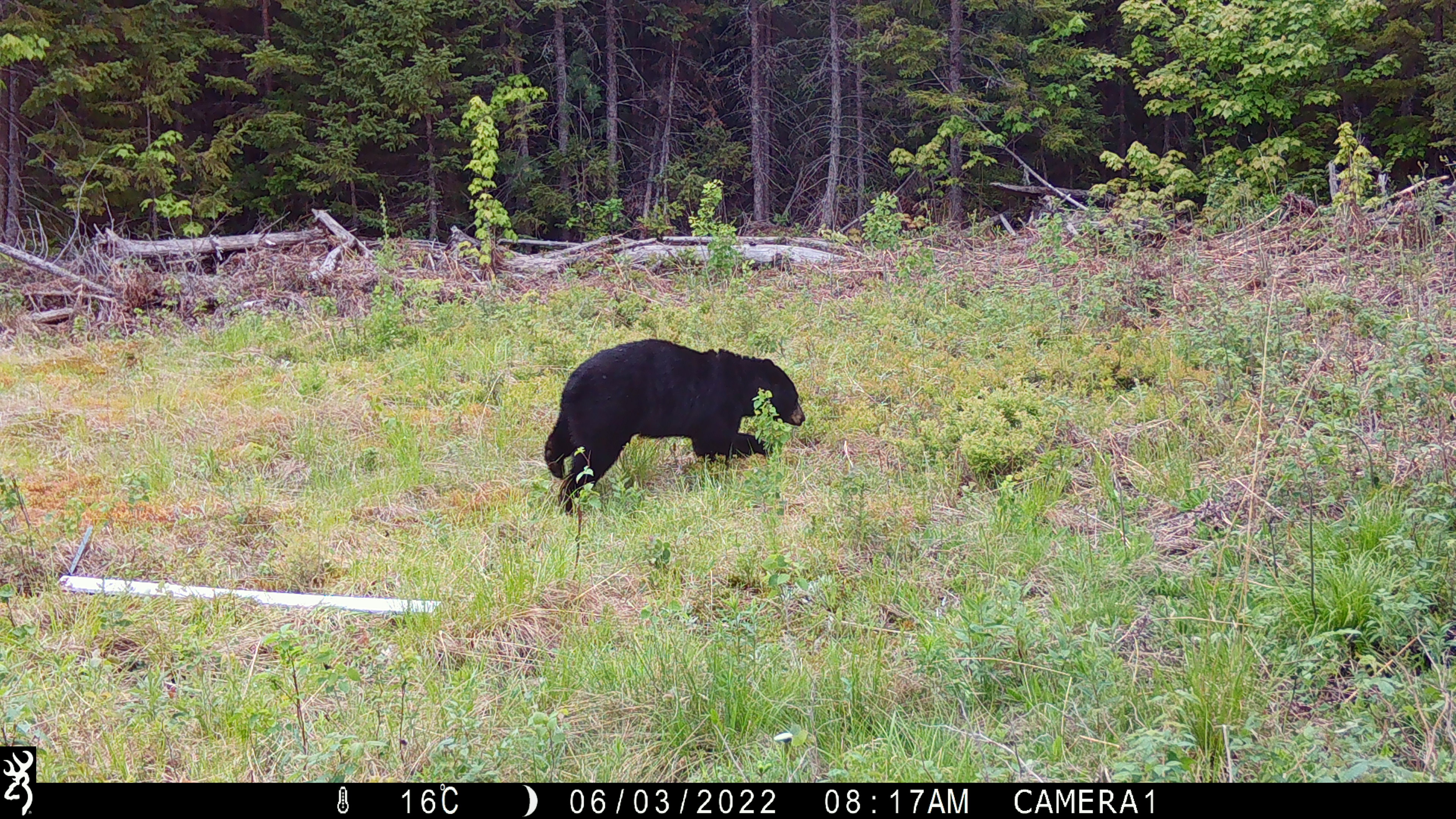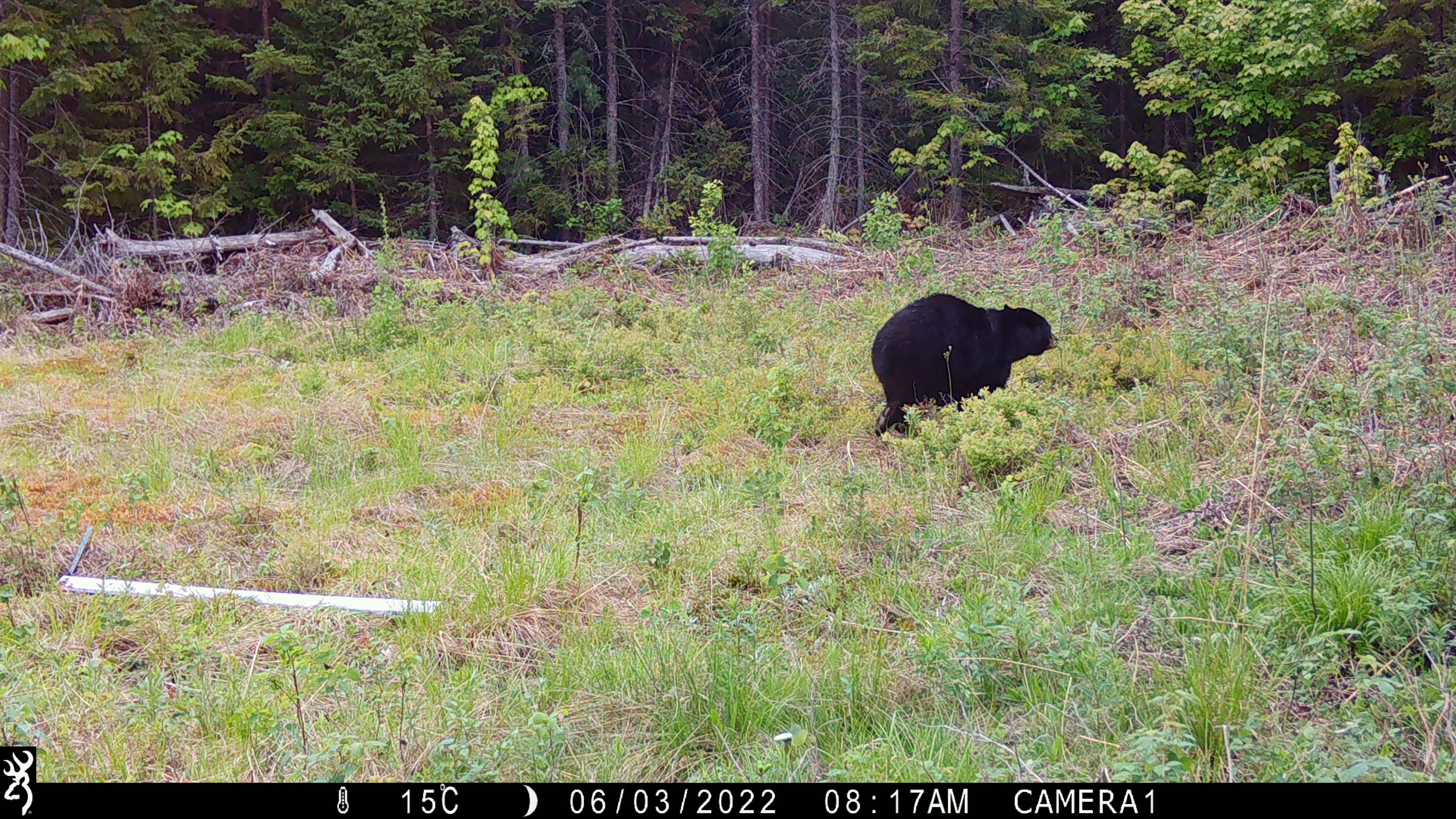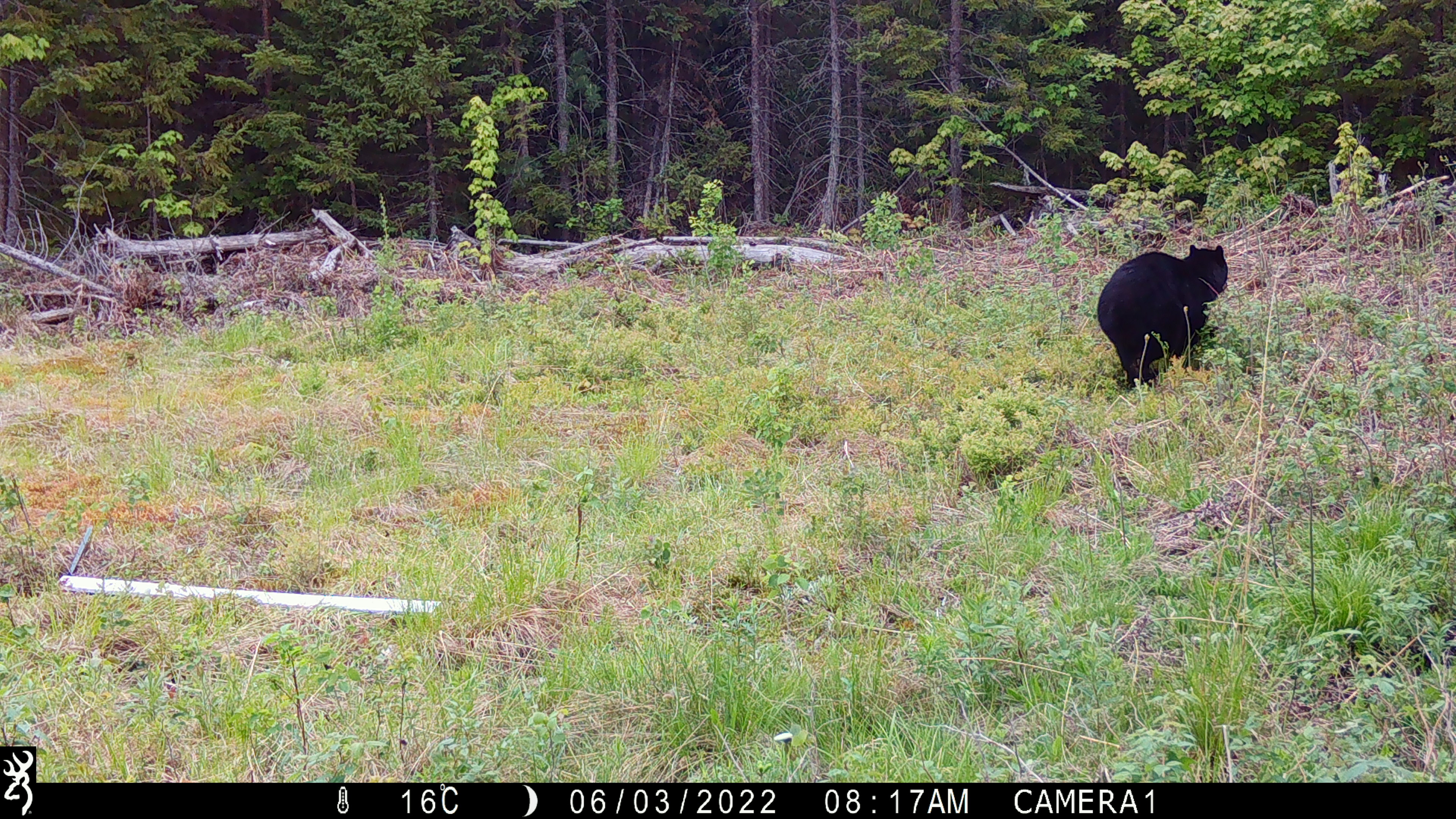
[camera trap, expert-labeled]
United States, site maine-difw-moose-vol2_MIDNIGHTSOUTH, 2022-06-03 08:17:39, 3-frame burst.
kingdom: Animalia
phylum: Chordata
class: Mammalia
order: Carnivora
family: Ursidae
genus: Ursus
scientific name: Ursus americanus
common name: black bear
Black bear (Ursus americanus).